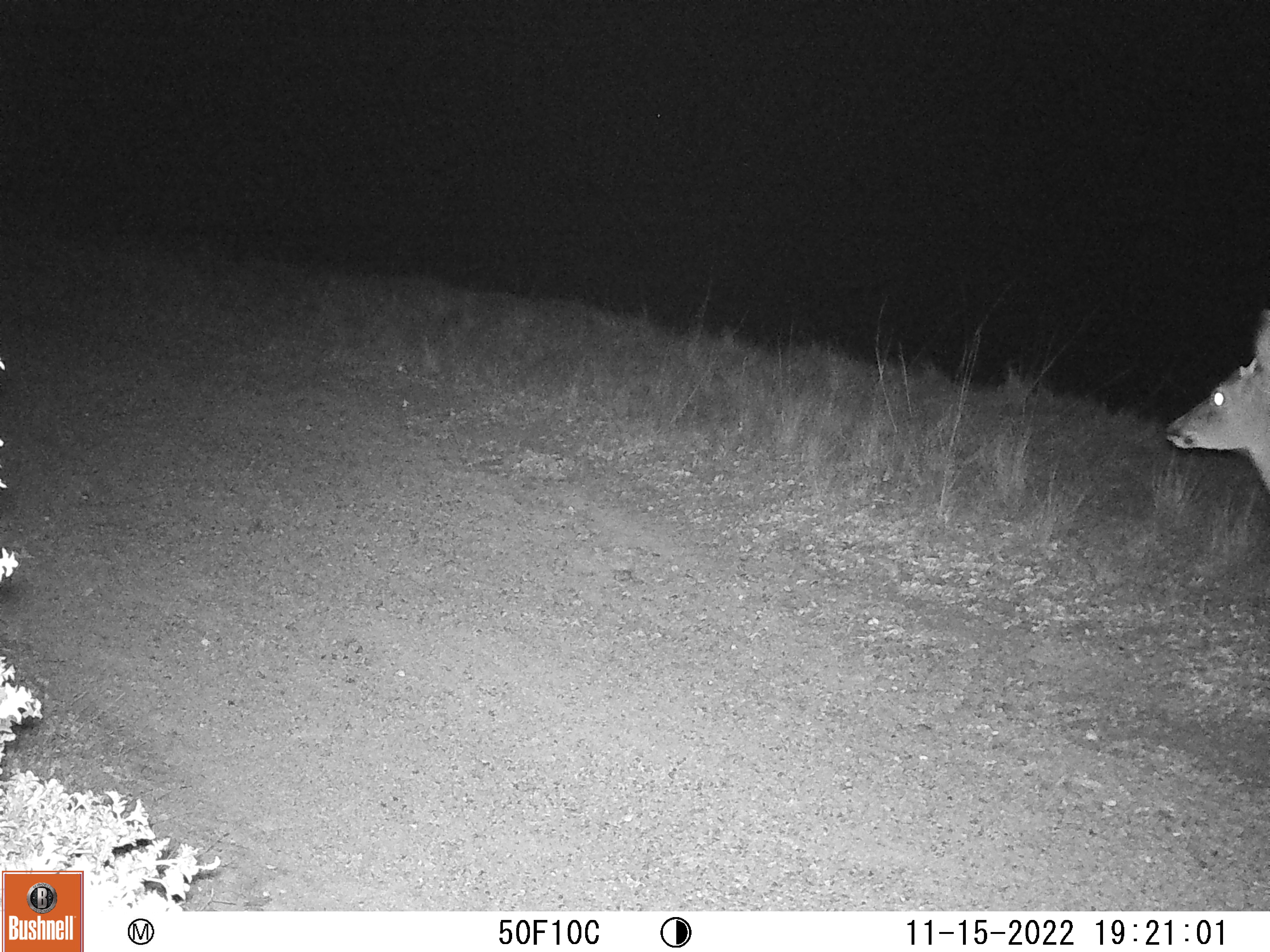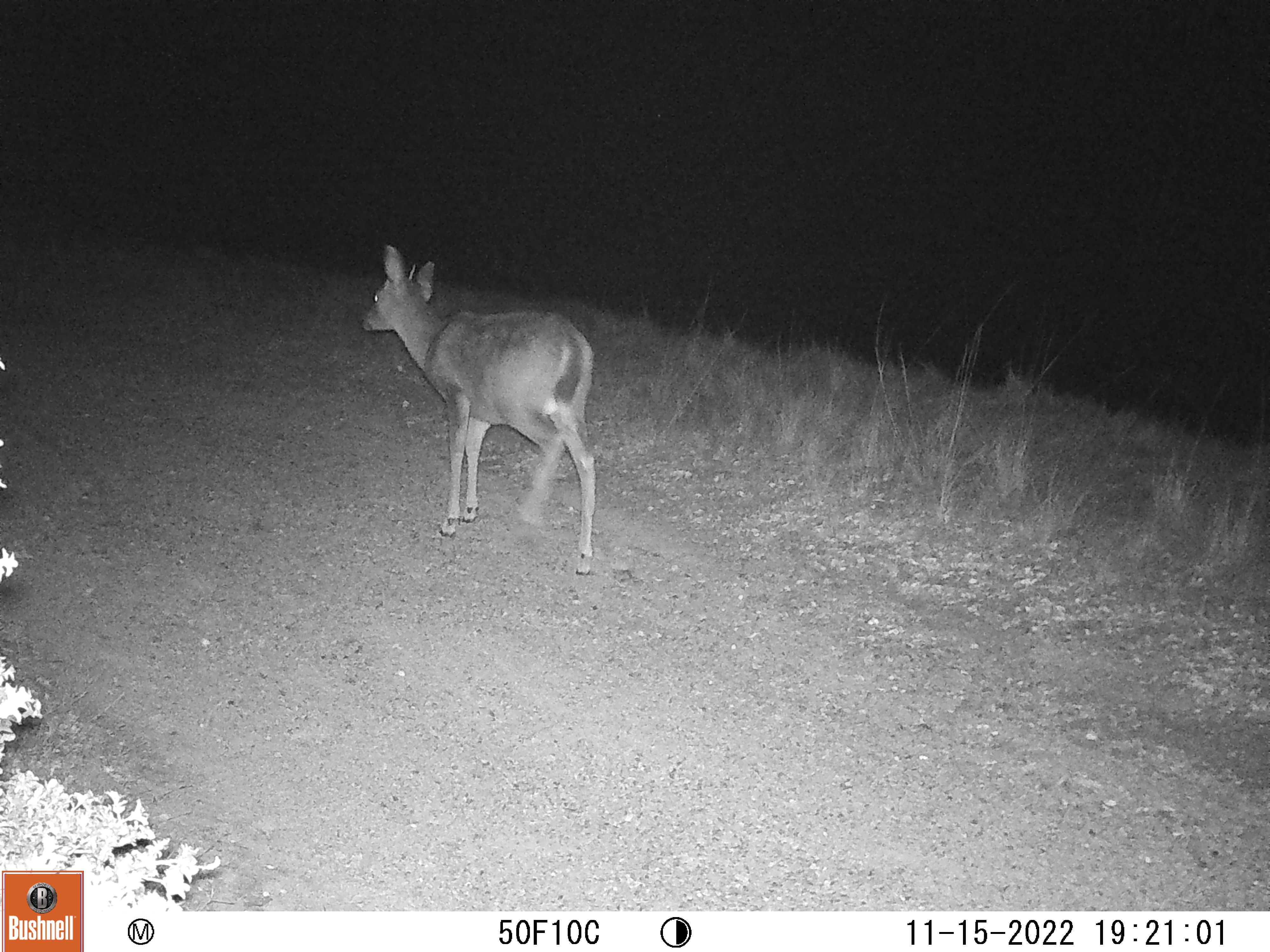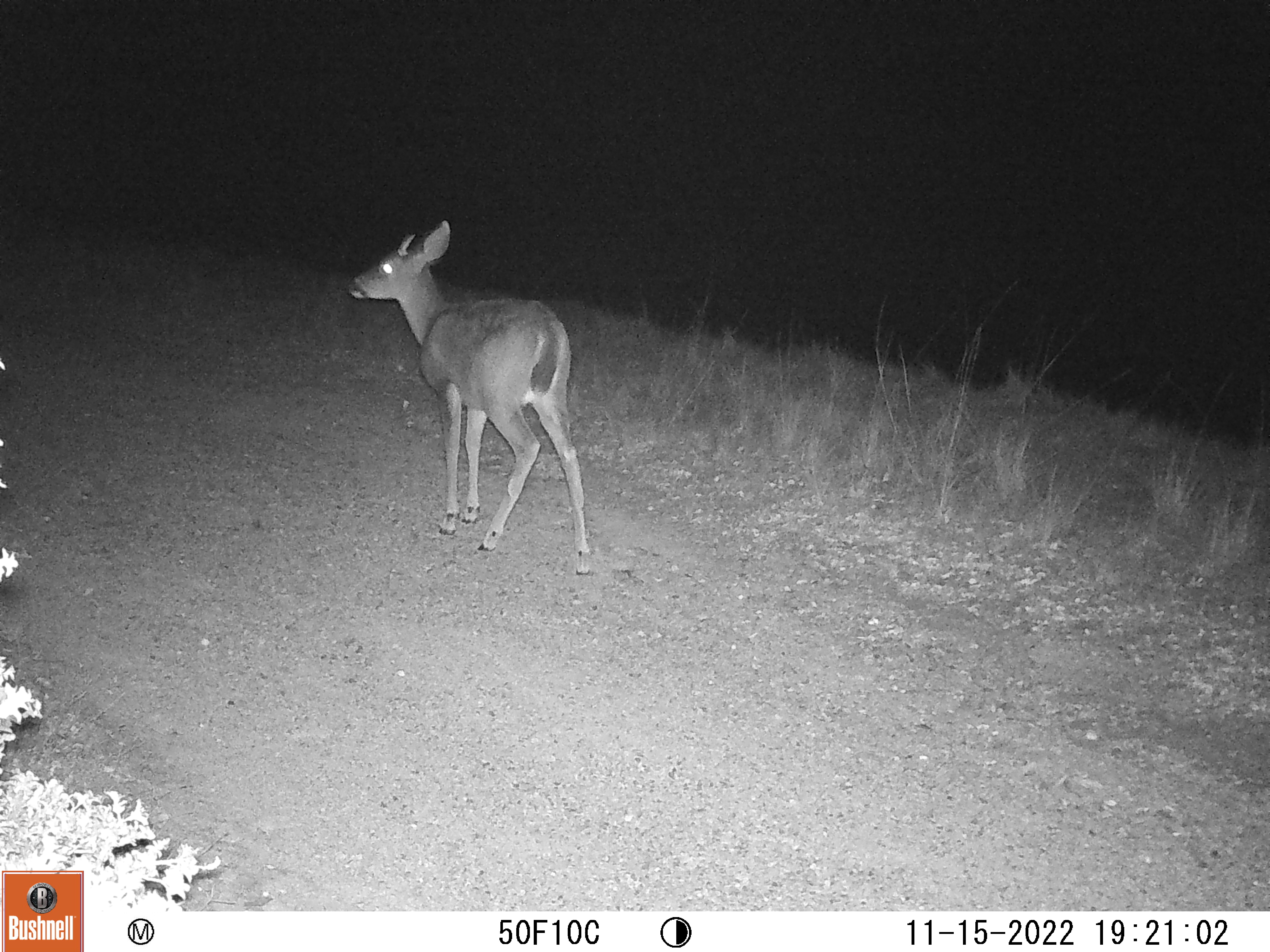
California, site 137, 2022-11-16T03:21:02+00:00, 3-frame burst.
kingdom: Animalia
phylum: Chordata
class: Mammalia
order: Artiodactyla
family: Cervidae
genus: Odocoileus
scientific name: Odocoileus hemionus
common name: mule deer